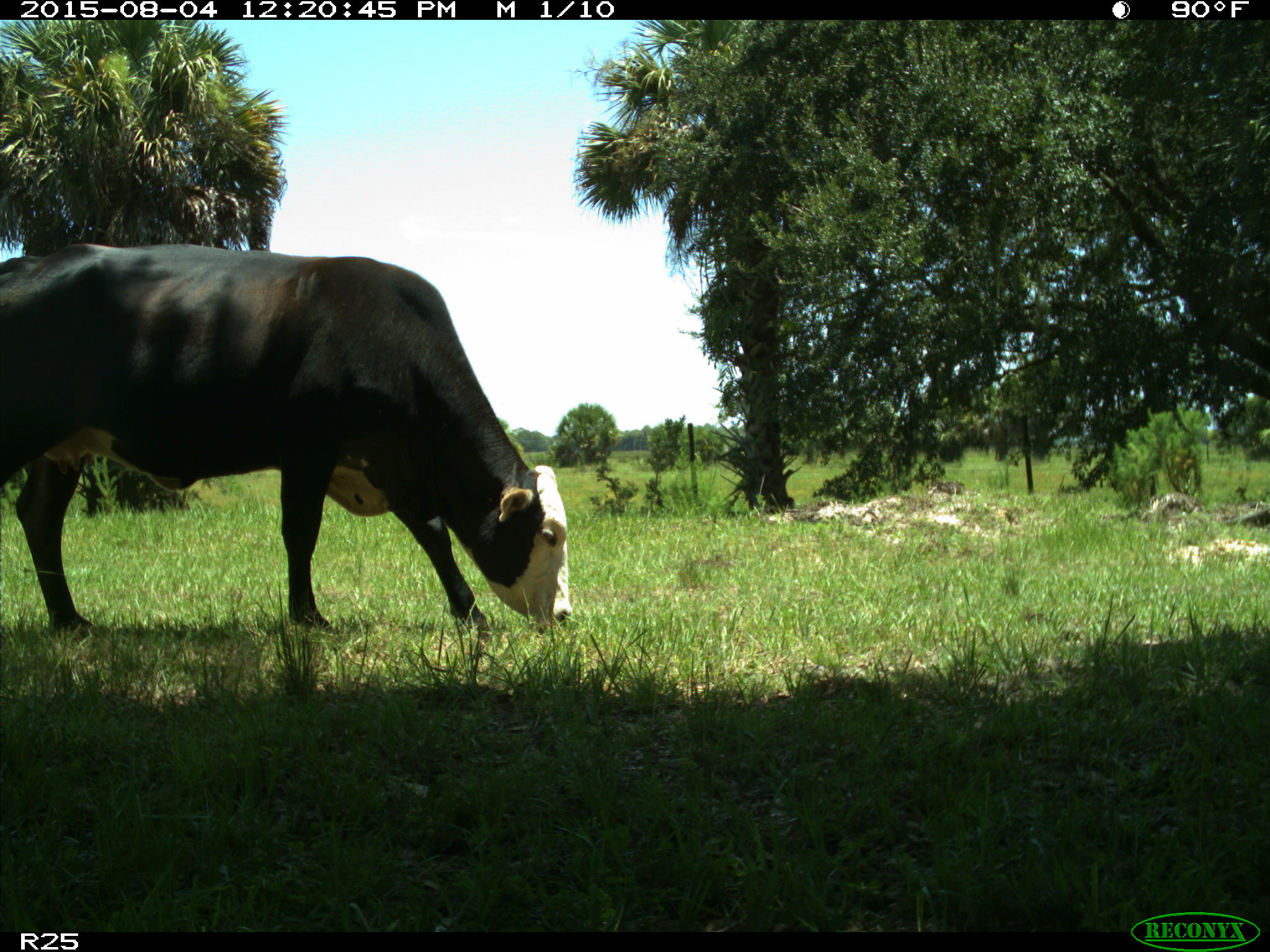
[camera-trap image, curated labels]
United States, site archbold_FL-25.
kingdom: Animalia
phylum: Chordata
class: Mammalia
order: Artiodactyla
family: Bovidae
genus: Bos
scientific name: Bos taurus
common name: domestic cow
Bos taurus (domestic cow).